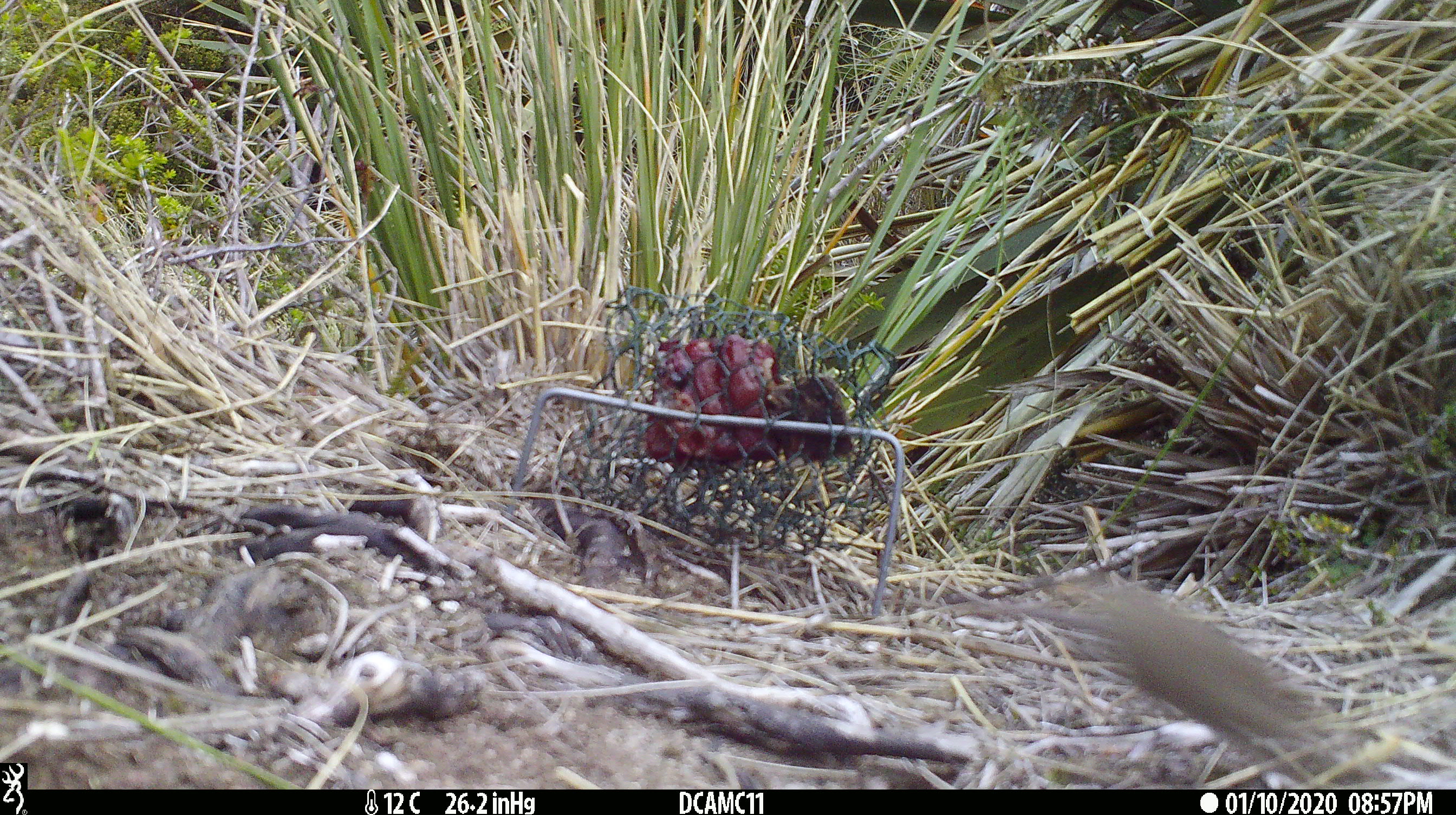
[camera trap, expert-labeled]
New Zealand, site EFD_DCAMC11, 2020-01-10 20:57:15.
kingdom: Animalia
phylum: Chordata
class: Mammalia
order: Rodentia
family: Muridae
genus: Mus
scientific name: Mus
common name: mouse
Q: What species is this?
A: Mouse (Mus).